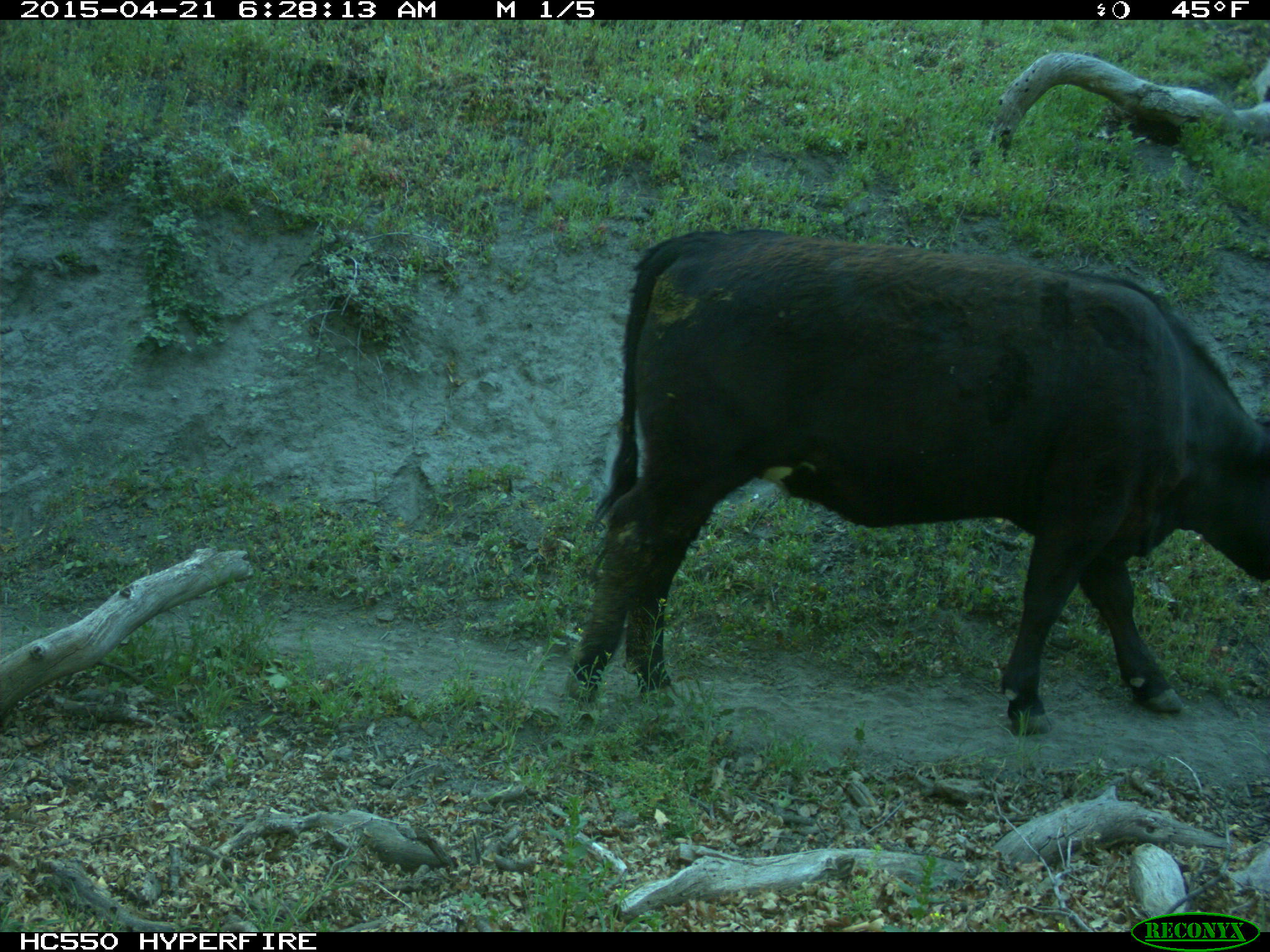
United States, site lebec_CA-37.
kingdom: Animalia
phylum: Chordata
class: Mammalia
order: Artiodactyla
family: Bovidae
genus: Bos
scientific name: Bos taurus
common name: domestic cow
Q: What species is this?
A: Bos taurus (domestic cow).